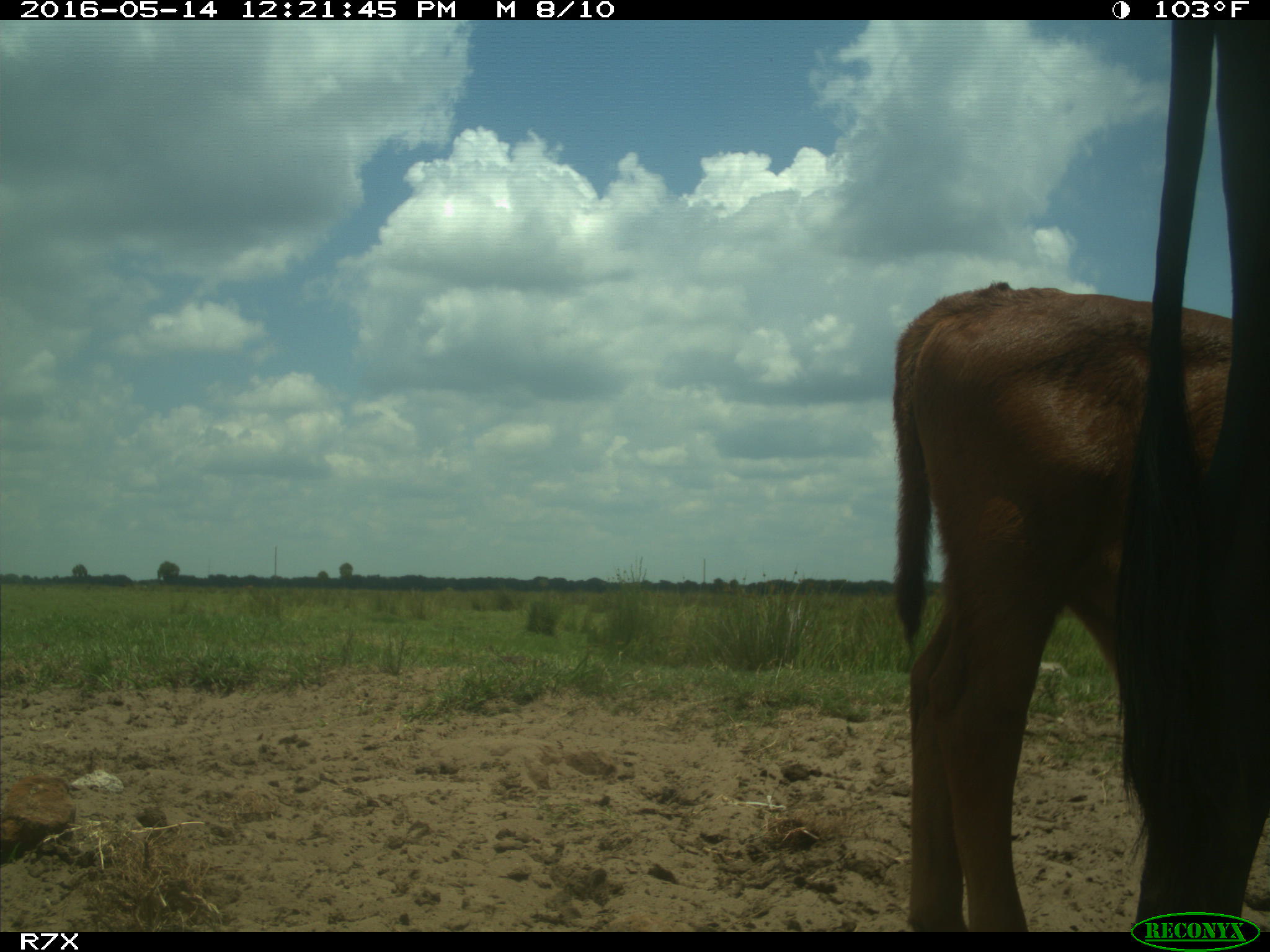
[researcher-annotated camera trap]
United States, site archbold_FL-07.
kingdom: Animalia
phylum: Chordata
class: Mammalia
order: Artiodactyla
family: Bovidae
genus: Bos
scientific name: Bos taurus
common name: domestic cow